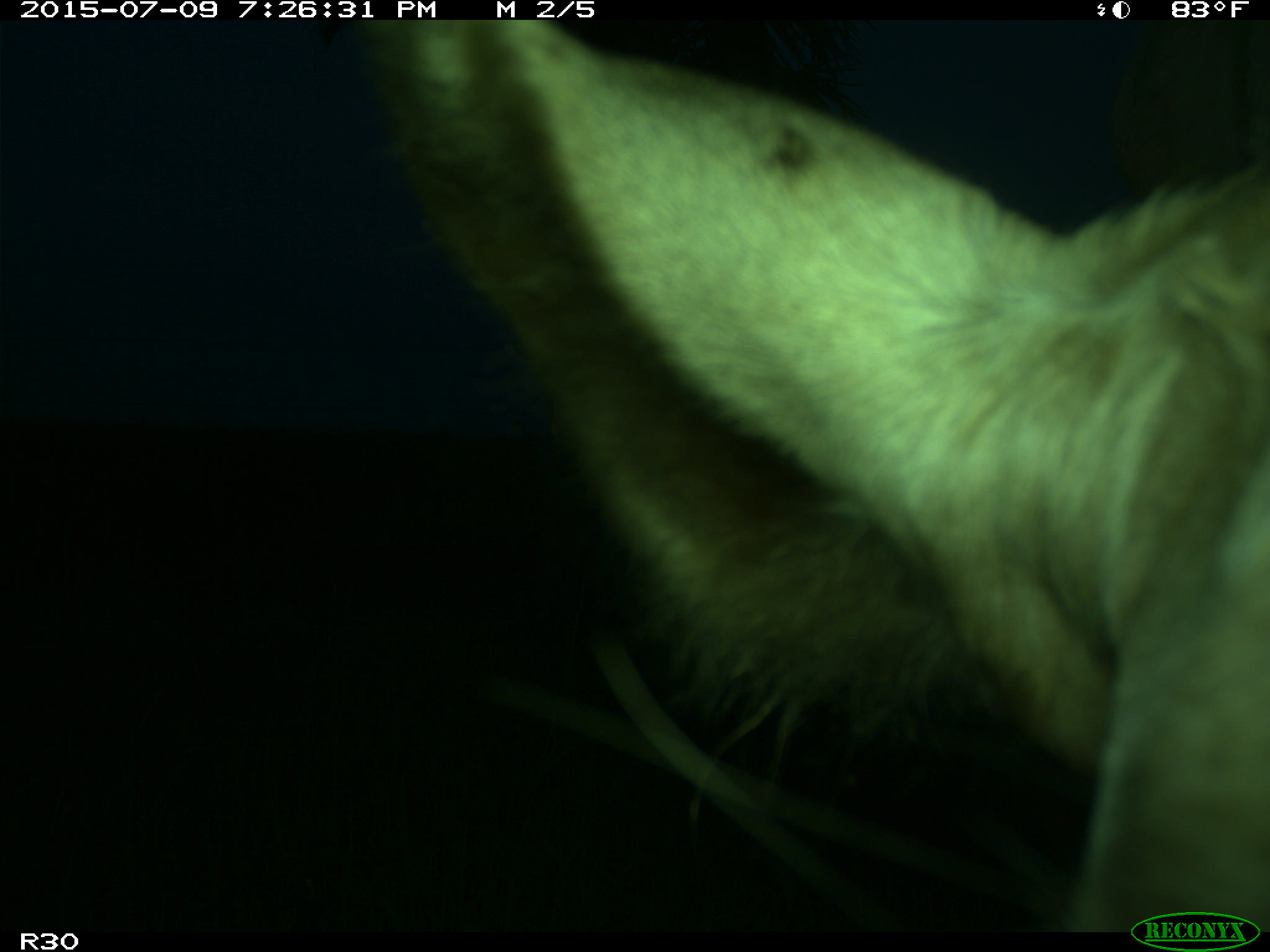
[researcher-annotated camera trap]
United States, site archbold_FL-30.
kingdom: Animalia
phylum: Chordata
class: Mammalia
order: Artiodactyla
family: Bovidae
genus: Bos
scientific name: Bos taurus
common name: domestic cow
Bos taurus (domestic cow).